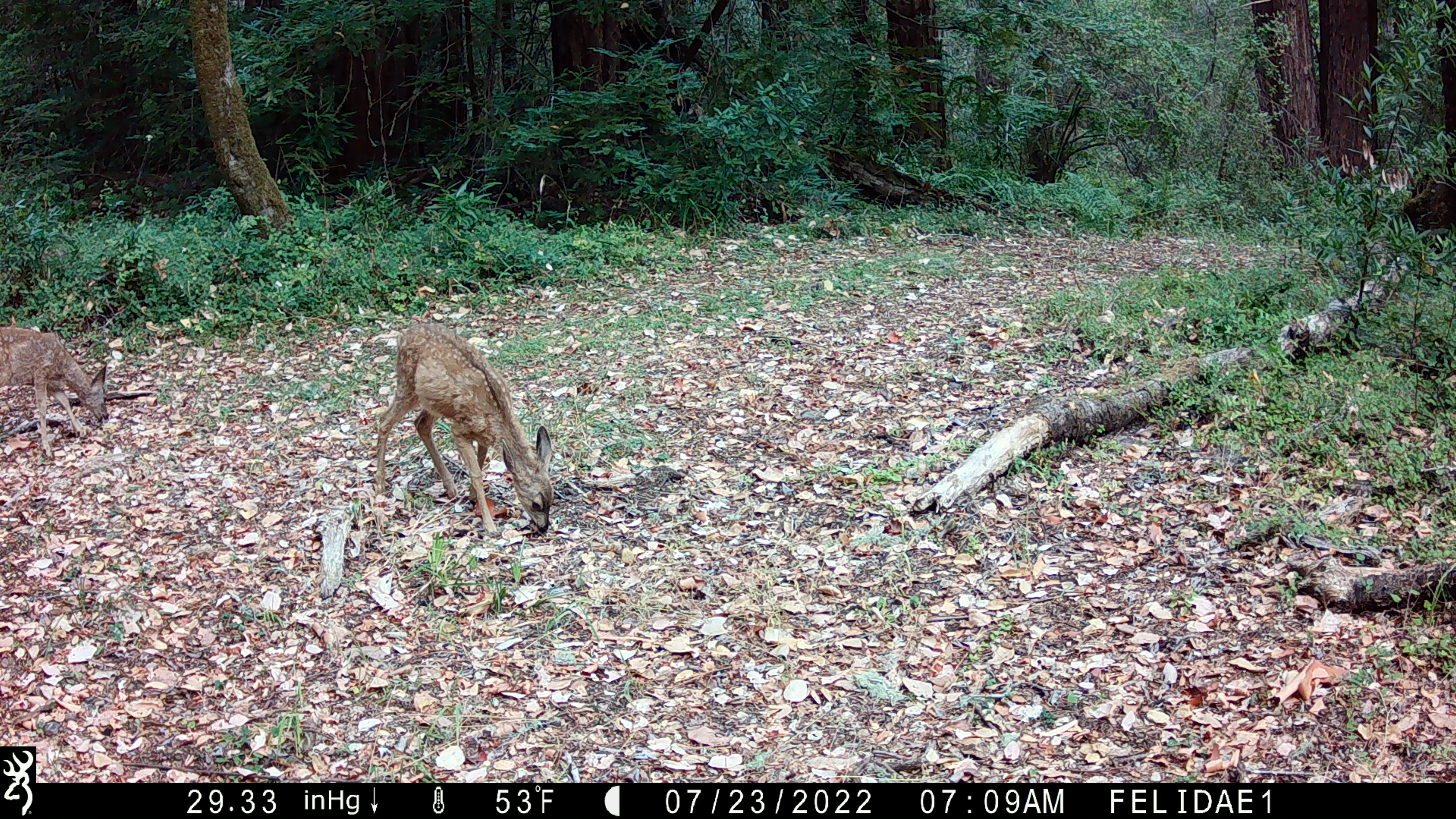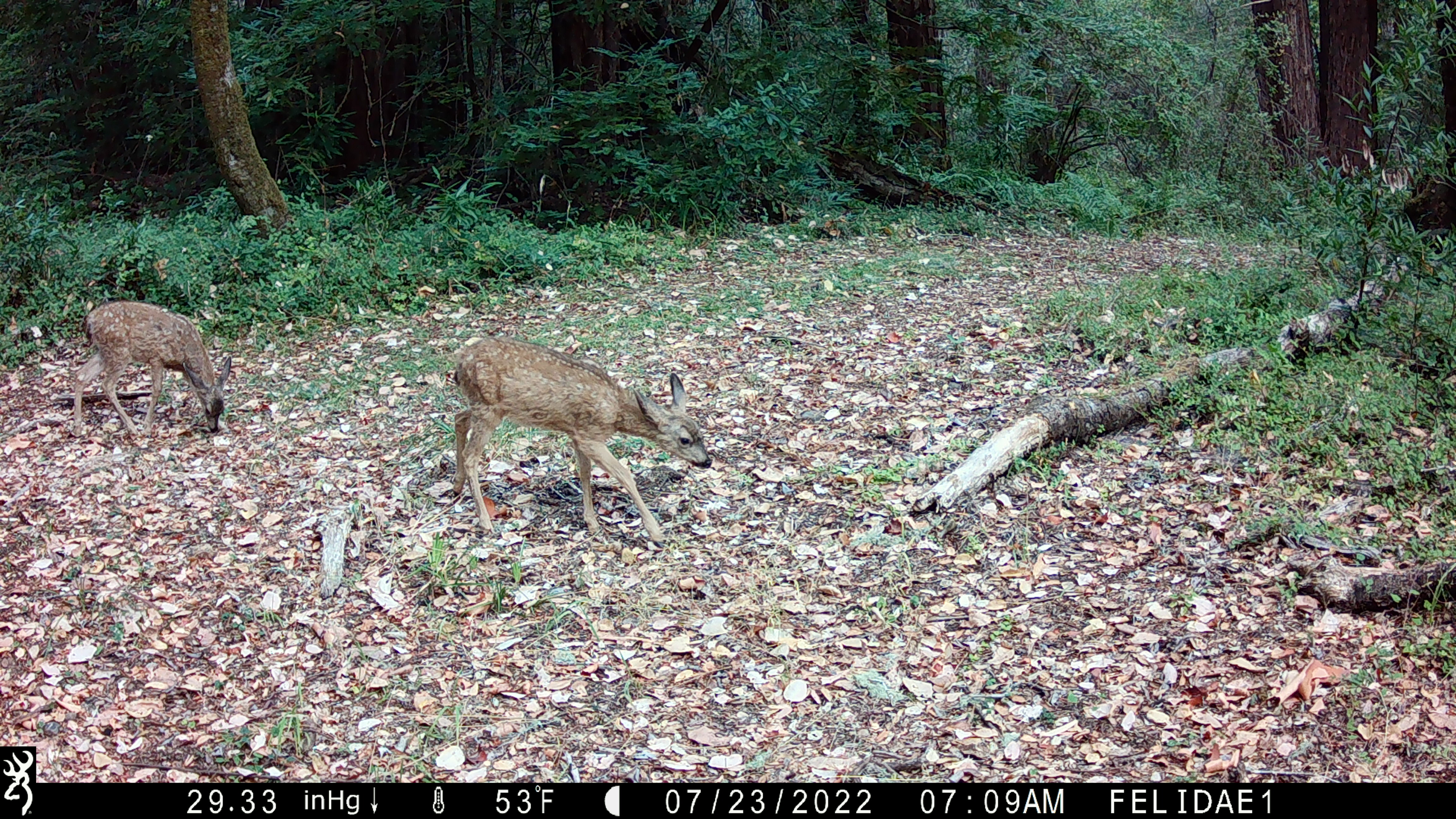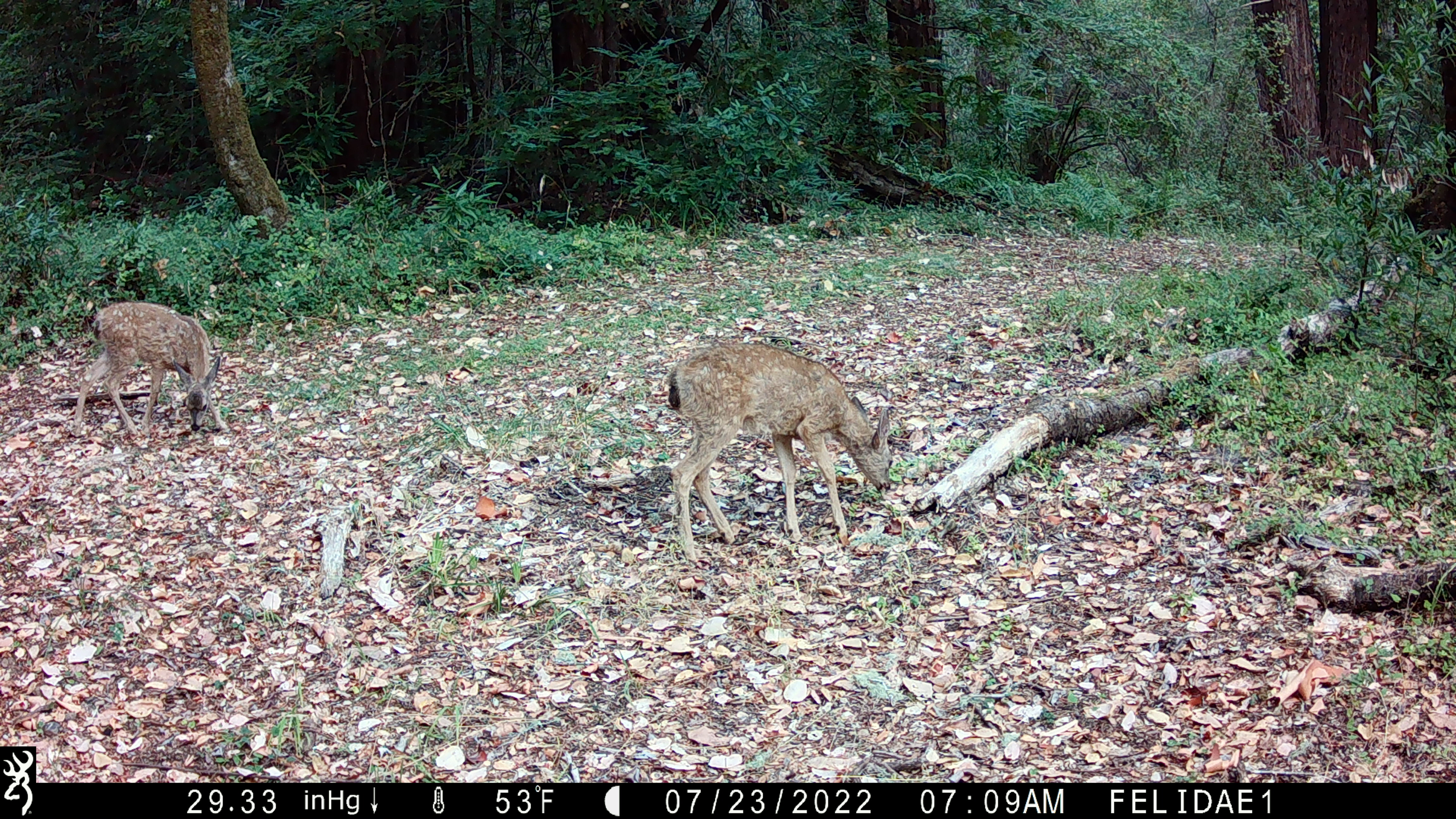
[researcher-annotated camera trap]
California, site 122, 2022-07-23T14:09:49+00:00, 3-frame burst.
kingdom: Animalia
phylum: Chordata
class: Mammalia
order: Artiodactyla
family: Cervidae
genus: Odocoileus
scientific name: Odocoileus hemionus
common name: mule deer